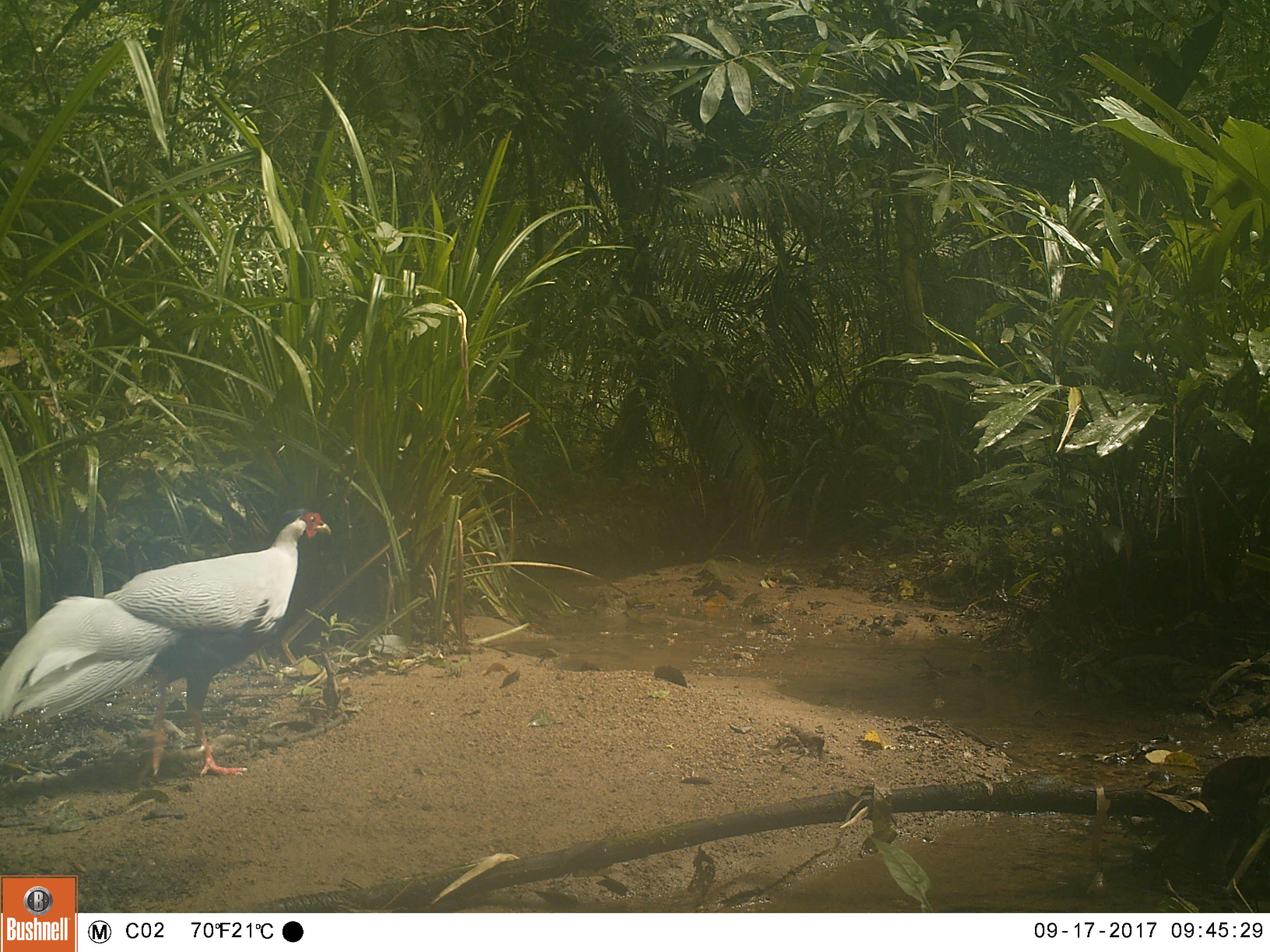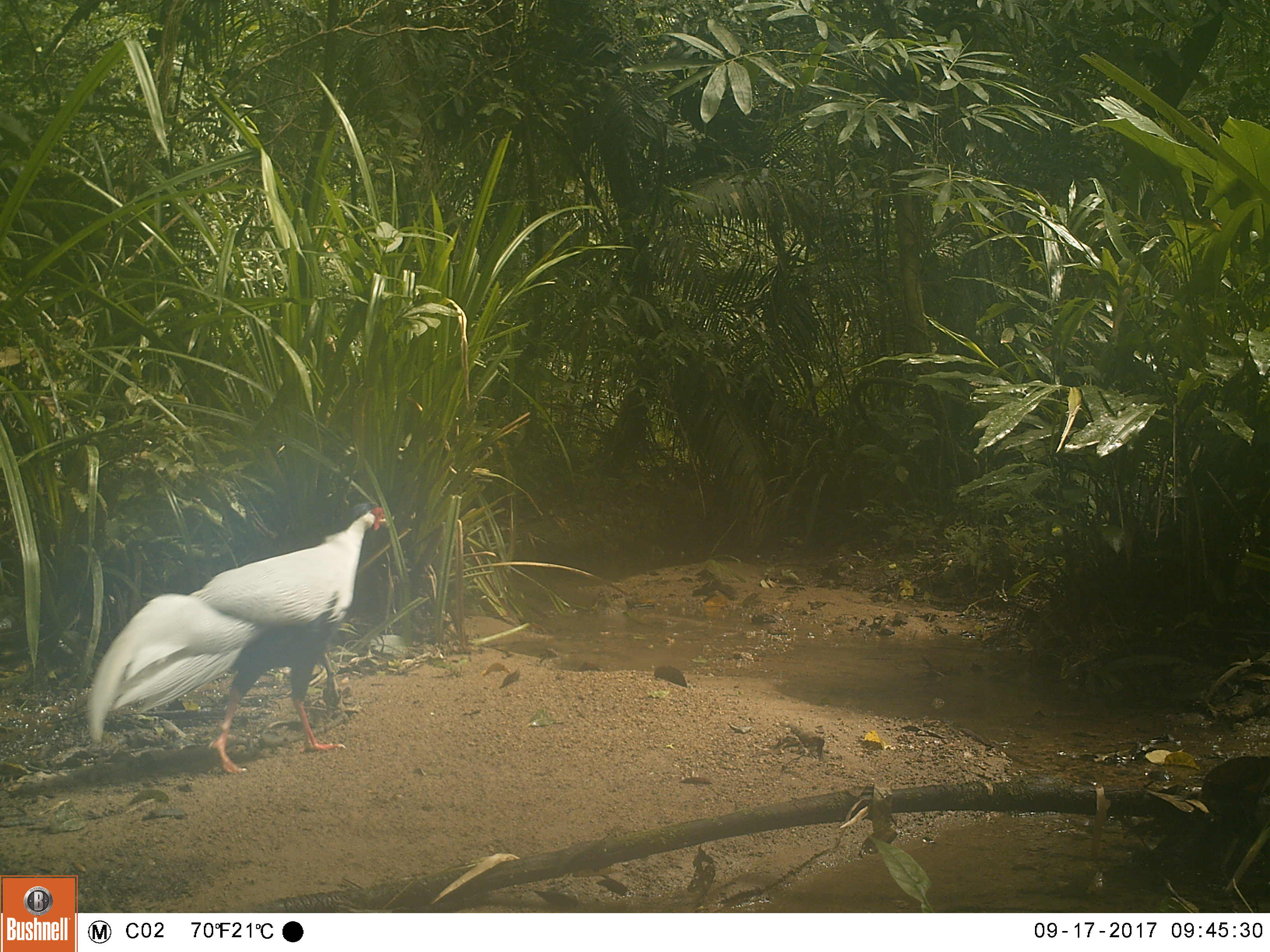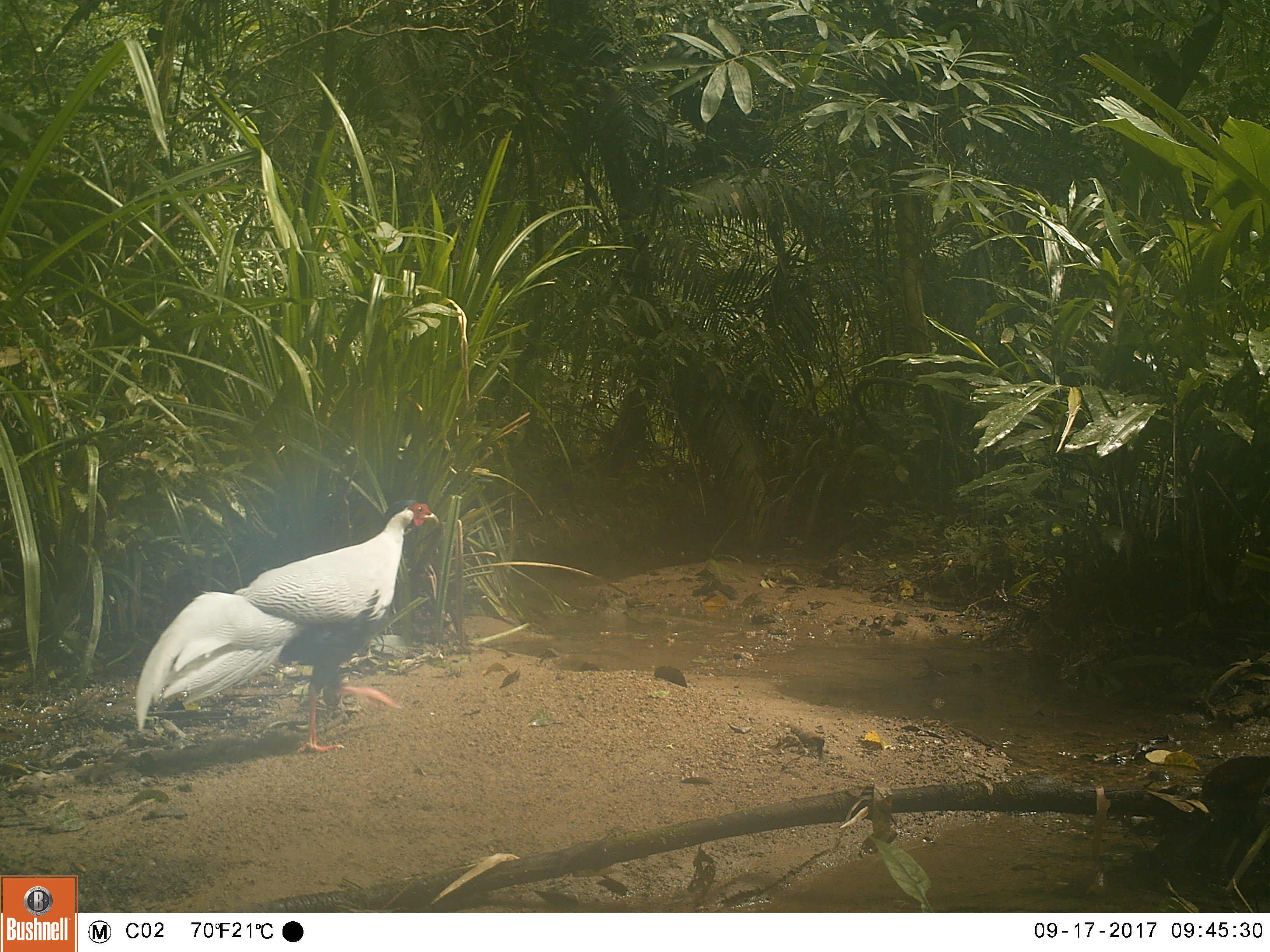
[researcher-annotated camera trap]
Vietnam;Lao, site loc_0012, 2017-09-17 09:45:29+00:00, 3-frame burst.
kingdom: Animalia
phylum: Chordata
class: Aves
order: Galliformes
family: Phasianidae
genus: Lophura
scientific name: Lophura nycthemera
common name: silver pheasant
Silver pheasant (Lophura nycthemera). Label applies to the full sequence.